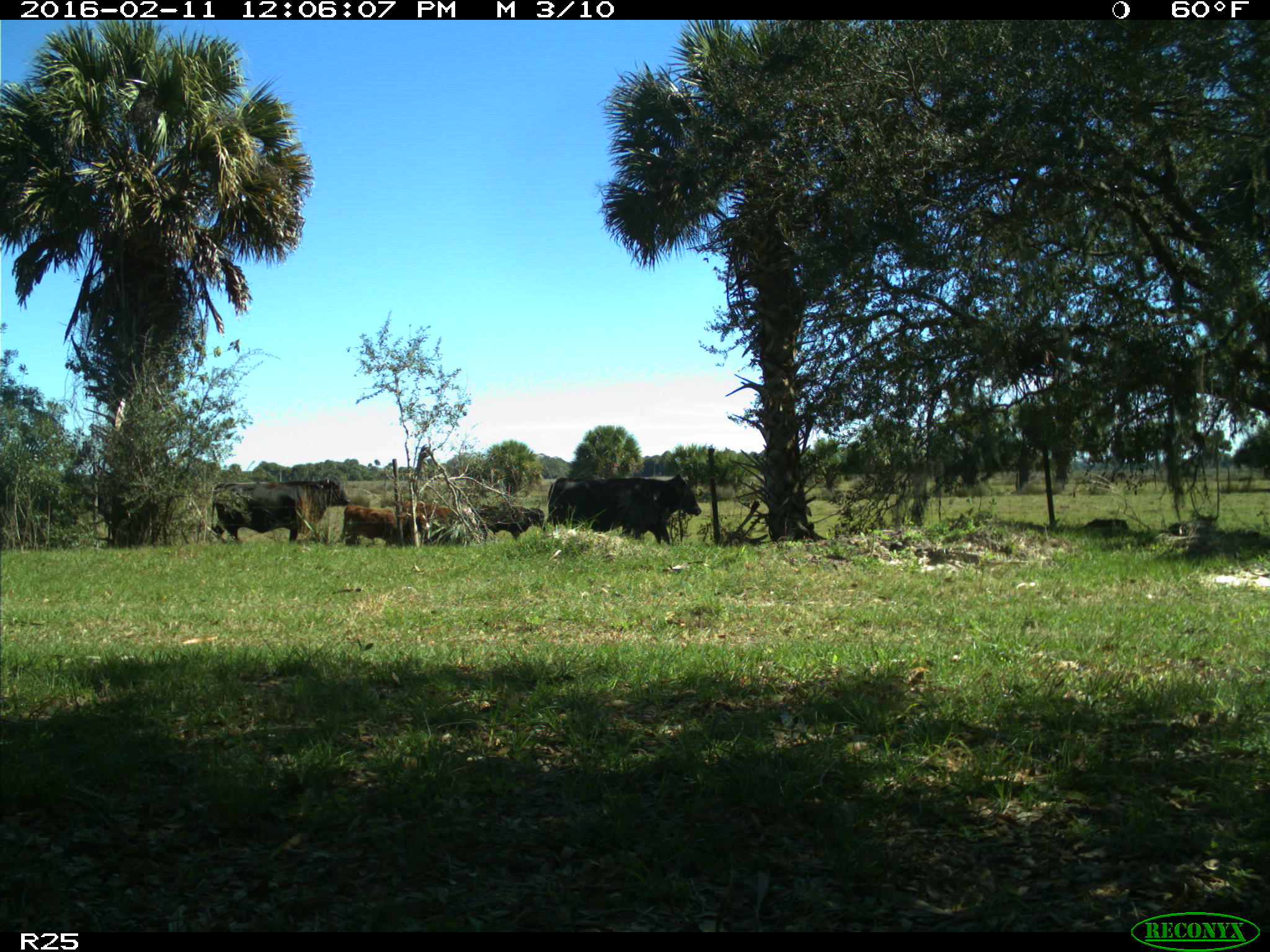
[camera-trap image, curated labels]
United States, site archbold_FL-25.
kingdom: Animalia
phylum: Chordata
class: Mammalia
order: Artiodactyla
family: Bovidae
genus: Bos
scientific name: Bos taurus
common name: domestic cow